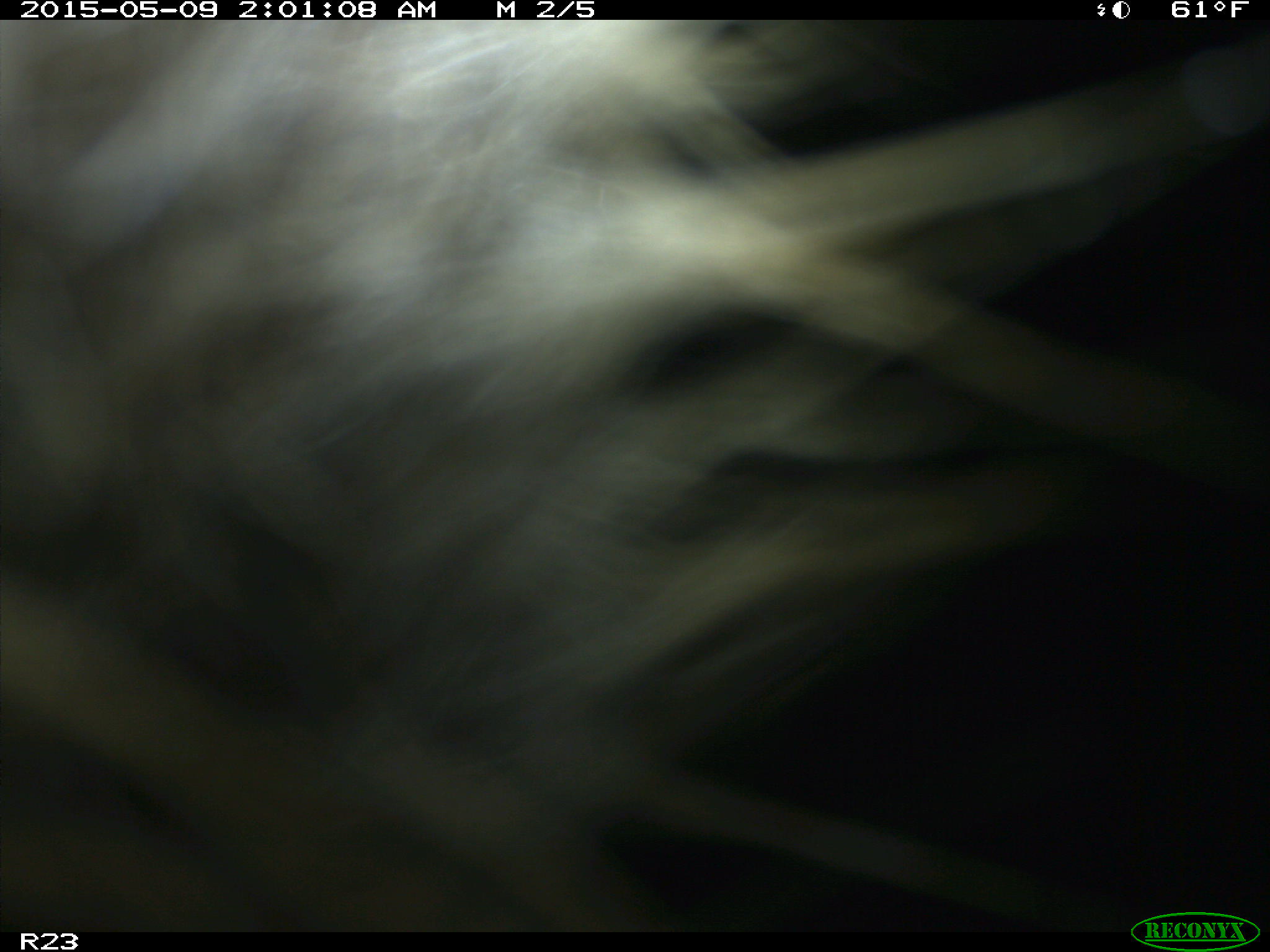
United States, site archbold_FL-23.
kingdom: Animalia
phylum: Chordata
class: Mammalia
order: Artiodactyla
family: Bovidae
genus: Bos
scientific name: Bos taurus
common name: domestic cow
Bos taurus (domestic cow).